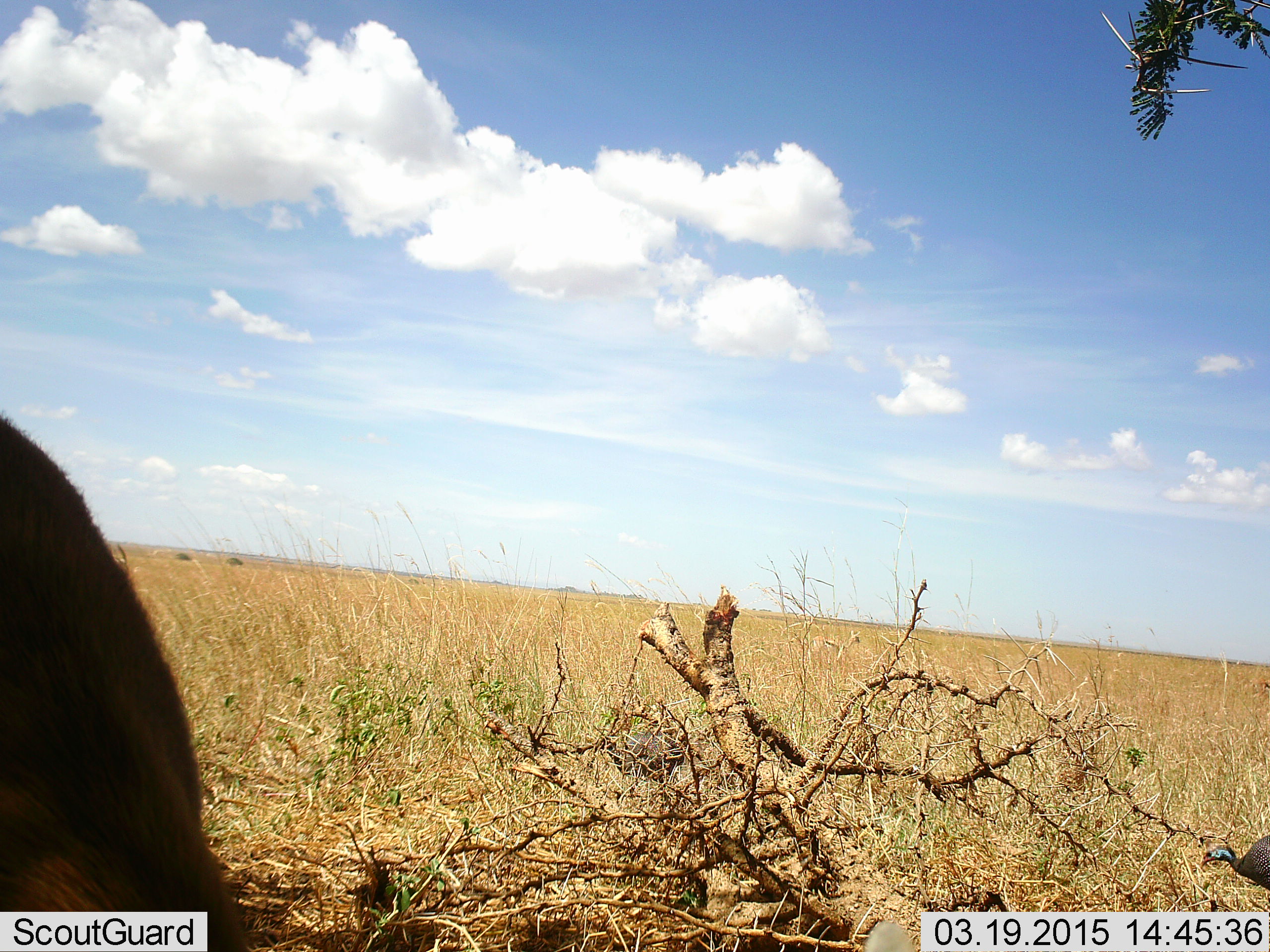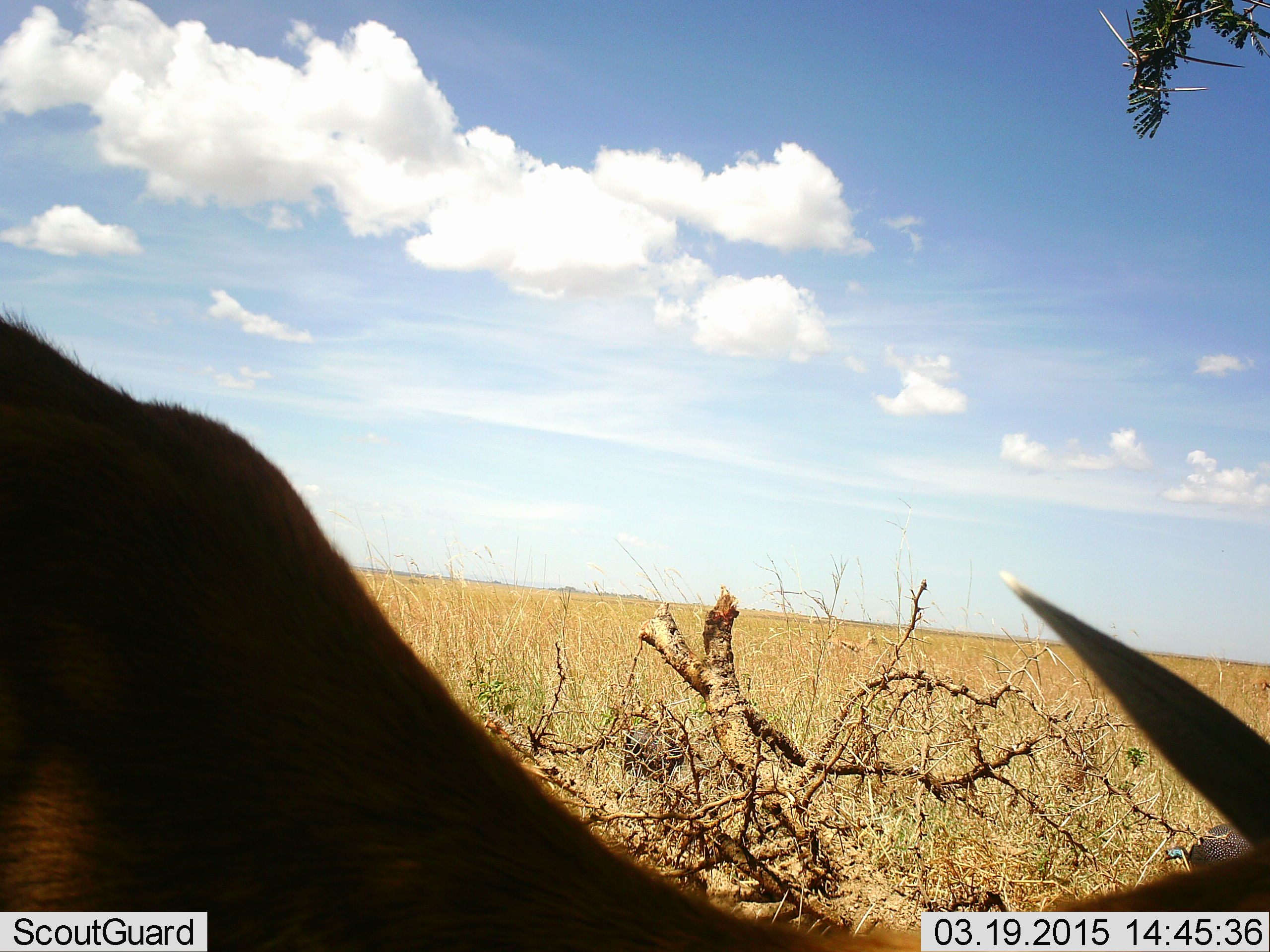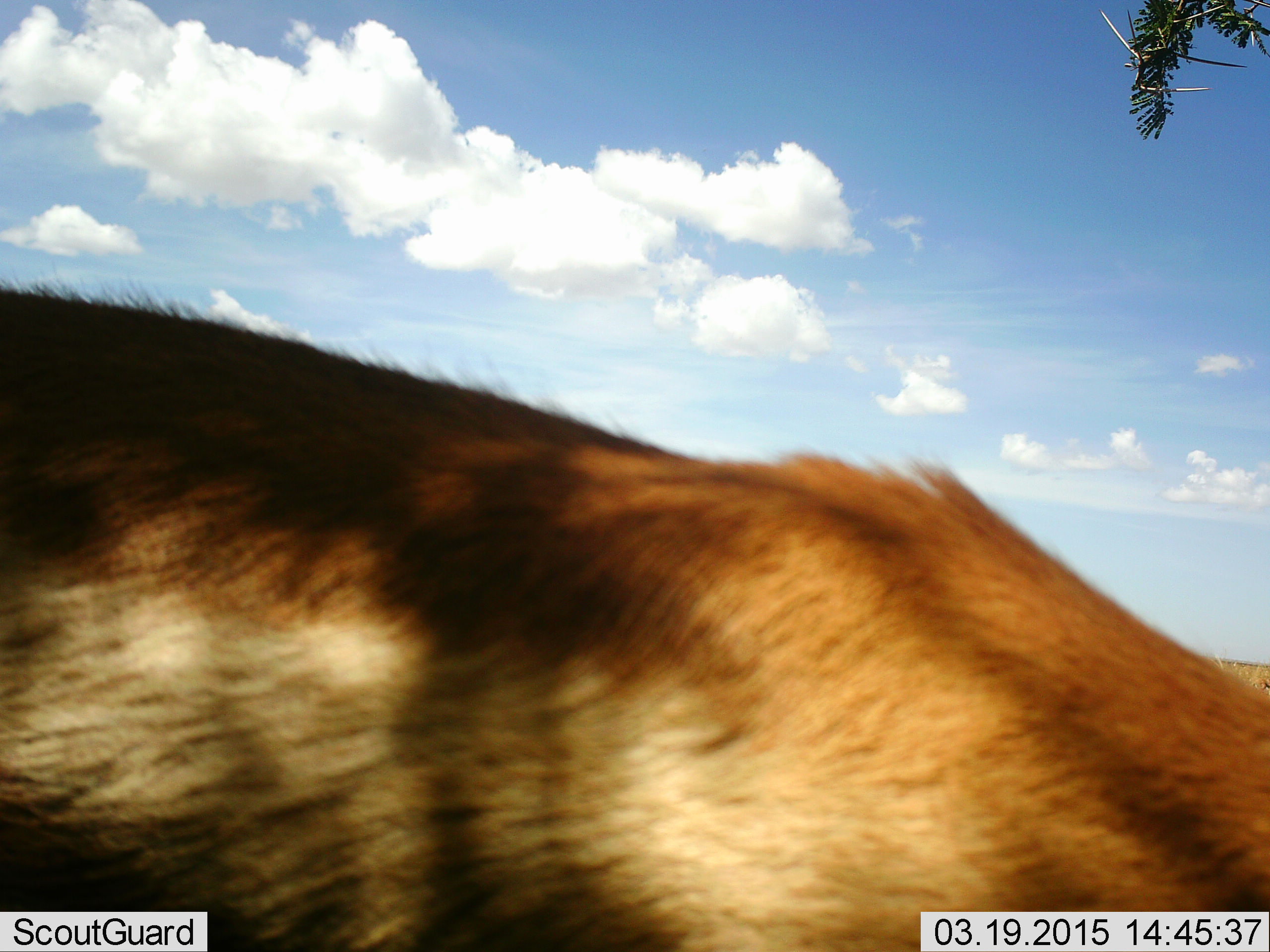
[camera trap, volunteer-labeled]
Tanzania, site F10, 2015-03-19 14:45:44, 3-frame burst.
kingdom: Animalia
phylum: Chordata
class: Mammalia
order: Artiodactyla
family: Bovidae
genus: Eudorcas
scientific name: Eudorcas thomsonii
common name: thomson's gazelle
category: gazellethomsons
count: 1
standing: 36%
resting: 0%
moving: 45%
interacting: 0%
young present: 0%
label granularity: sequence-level